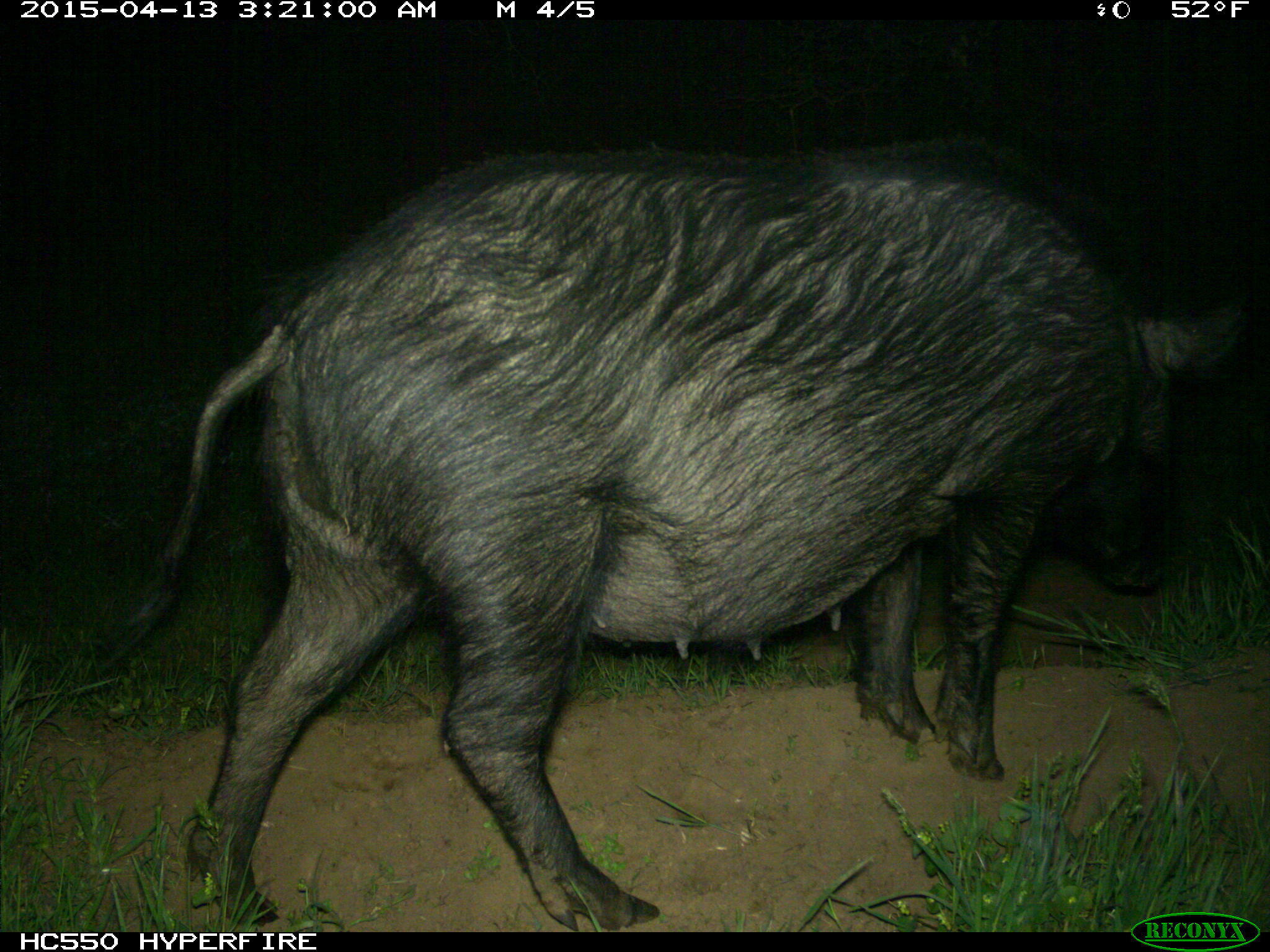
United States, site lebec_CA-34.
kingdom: Animalia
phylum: Chordata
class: Mammalia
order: Artiodactyla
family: Suidae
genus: Sus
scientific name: Sus scrofa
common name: wild boar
Sus scrofa (wild boar).